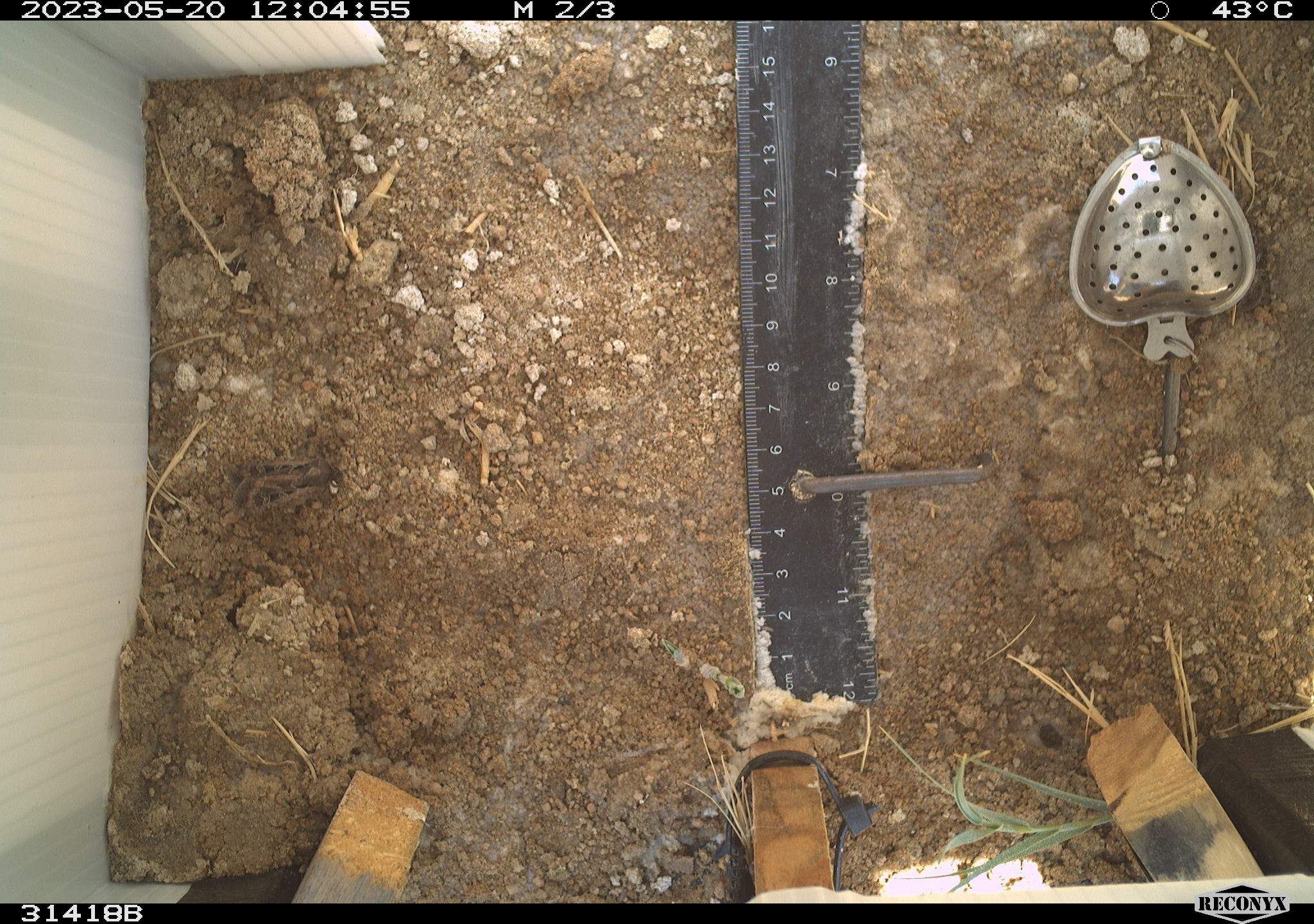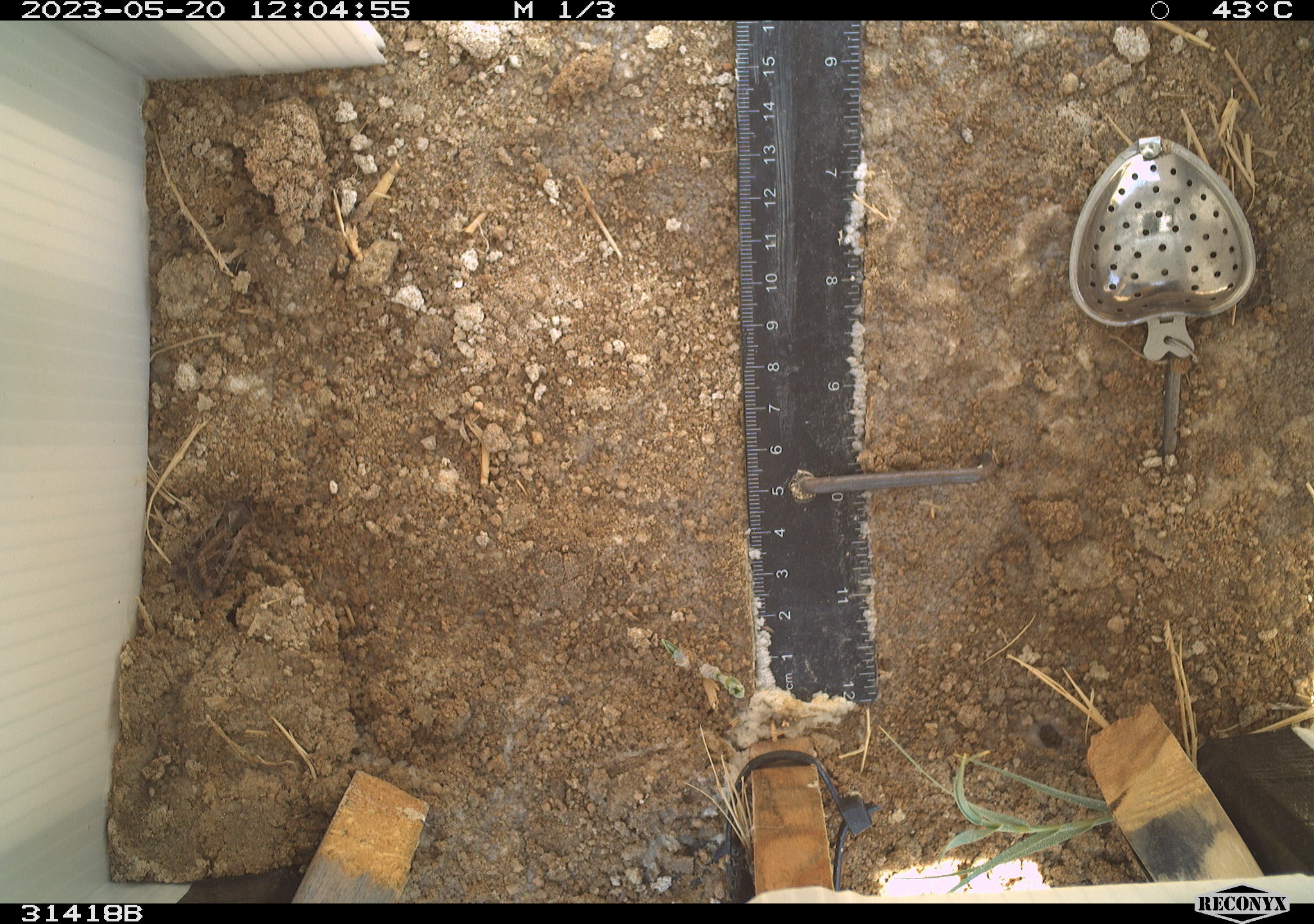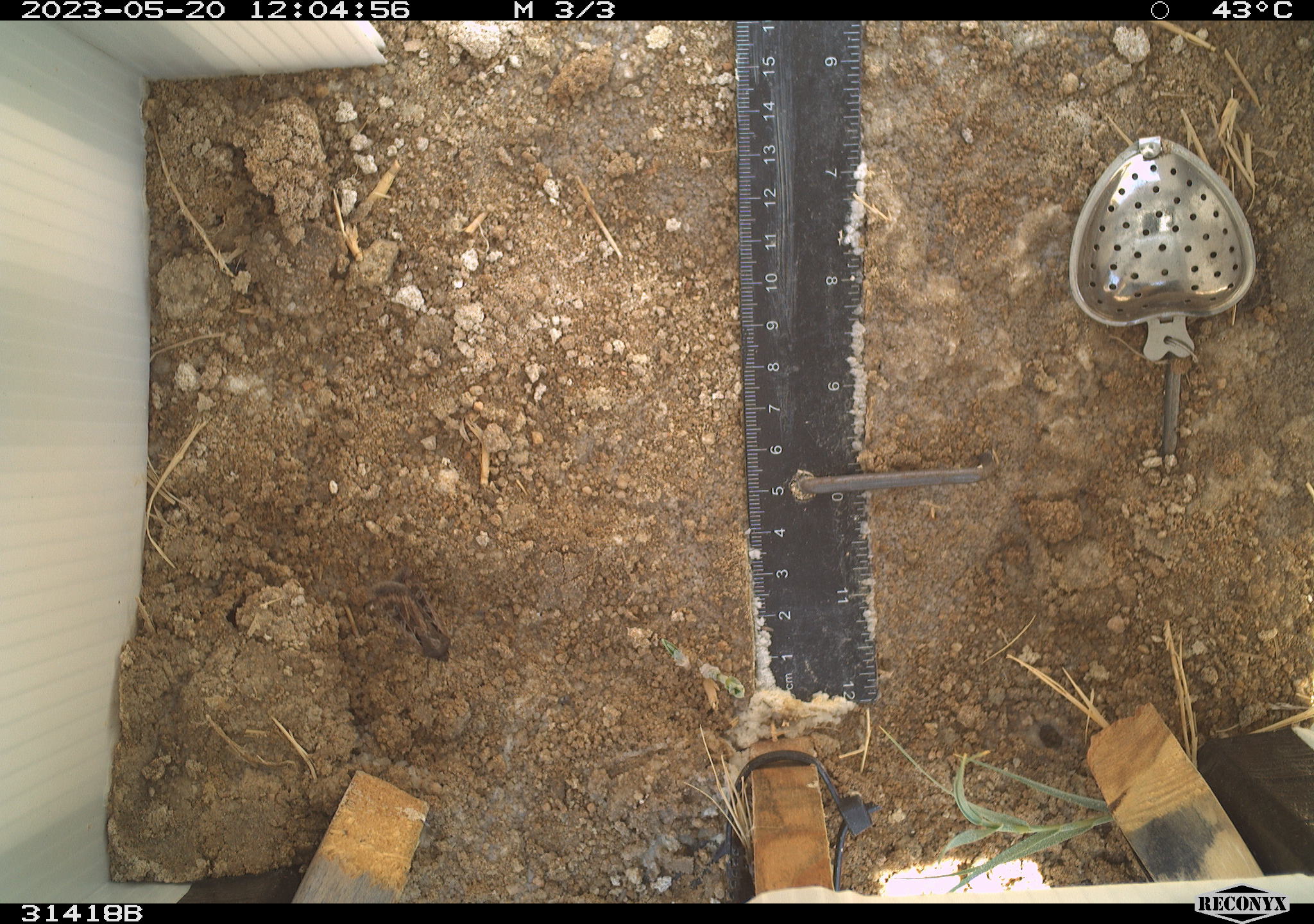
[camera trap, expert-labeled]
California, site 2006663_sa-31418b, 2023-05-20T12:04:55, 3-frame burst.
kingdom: Animalia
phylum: Arthropoda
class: Insecta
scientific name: Insecta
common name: insect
Insect (Insecta).